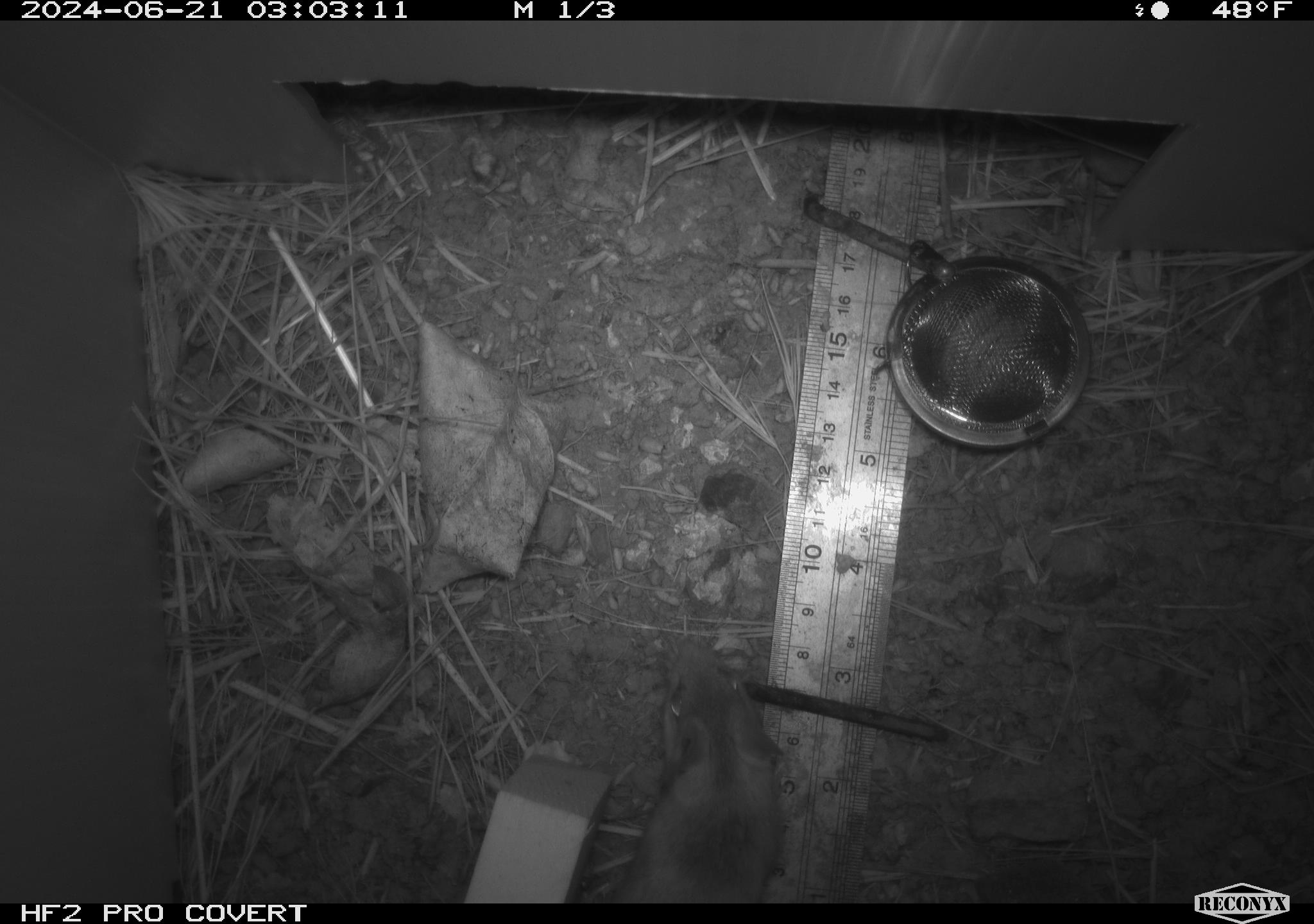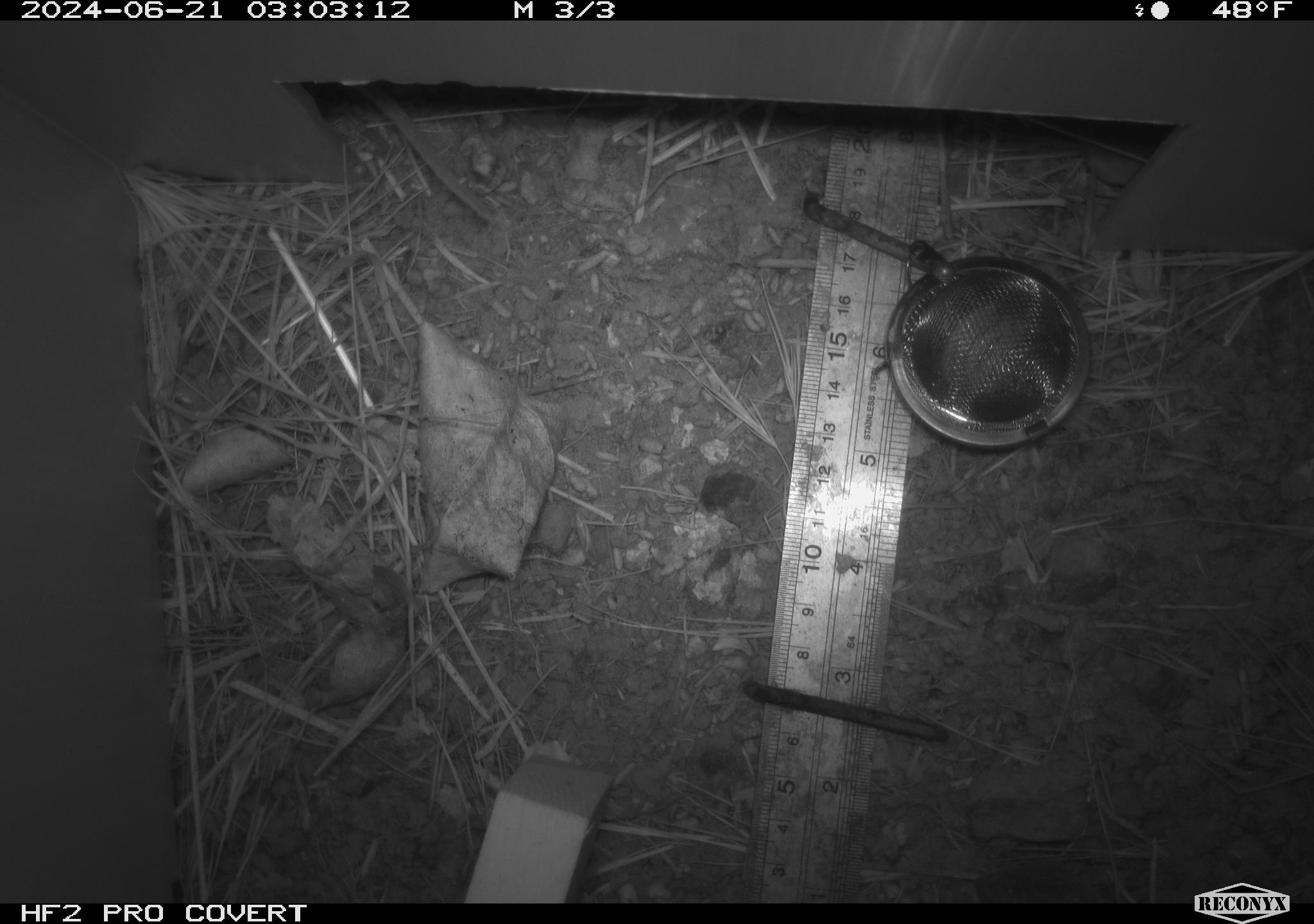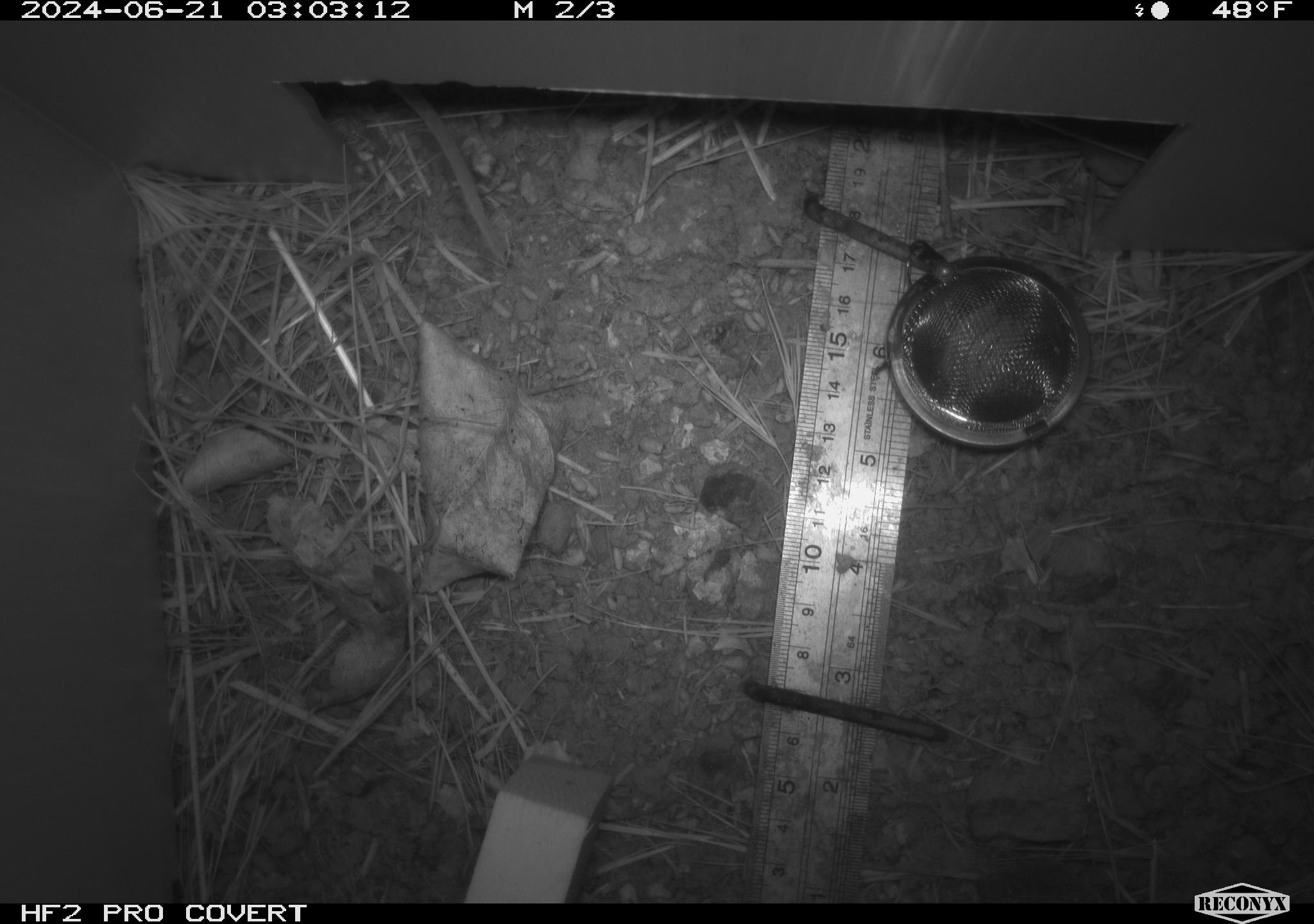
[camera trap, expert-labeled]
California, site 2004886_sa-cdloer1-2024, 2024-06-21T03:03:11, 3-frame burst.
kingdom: Animalia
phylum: Chordata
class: Mammalia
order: Rodentia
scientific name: Rodentia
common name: mouse species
Mouse species (Rodentia).